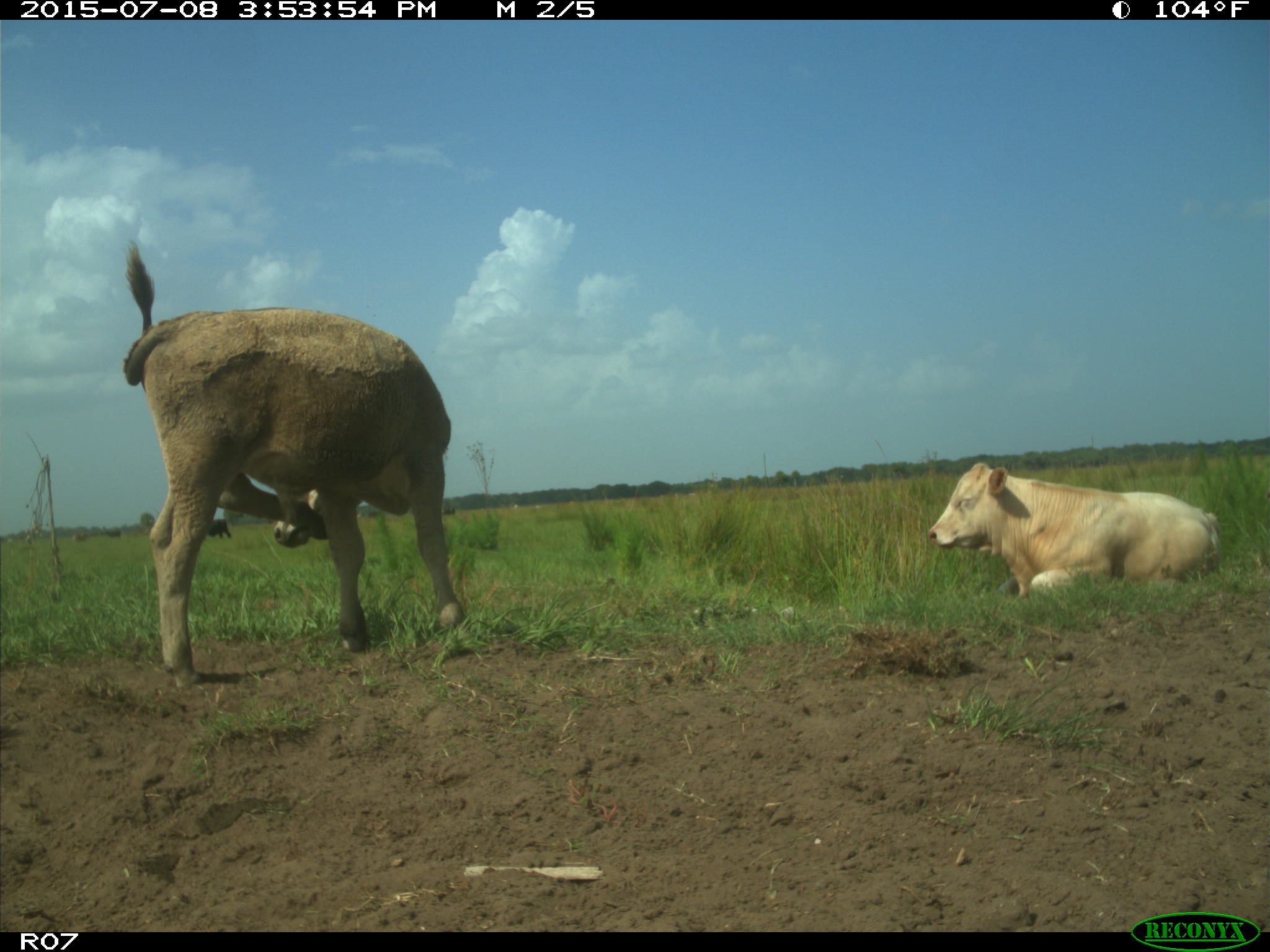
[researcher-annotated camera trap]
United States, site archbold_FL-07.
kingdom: Animalia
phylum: Chordata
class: Mammalia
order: Artiodactyla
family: Bovidae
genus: Bos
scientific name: Bos taurus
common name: domestic cow